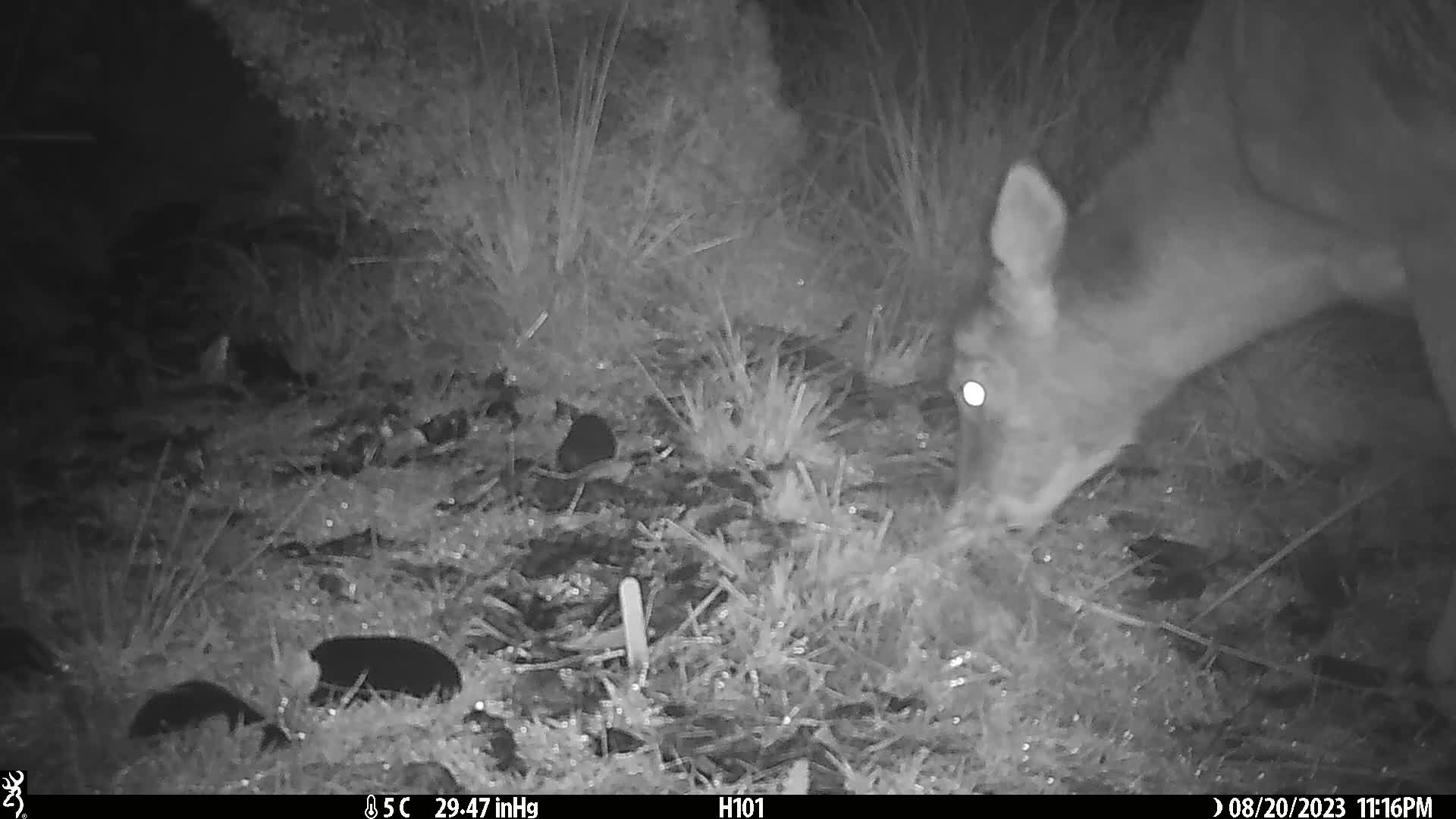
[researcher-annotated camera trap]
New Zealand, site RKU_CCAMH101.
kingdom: Animalia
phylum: Chordata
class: Mammalia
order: Artiodactyla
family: Cervidae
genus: Odocoileus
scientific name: Odocoileus virginianus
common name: white-tailed deer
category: white tailed deer